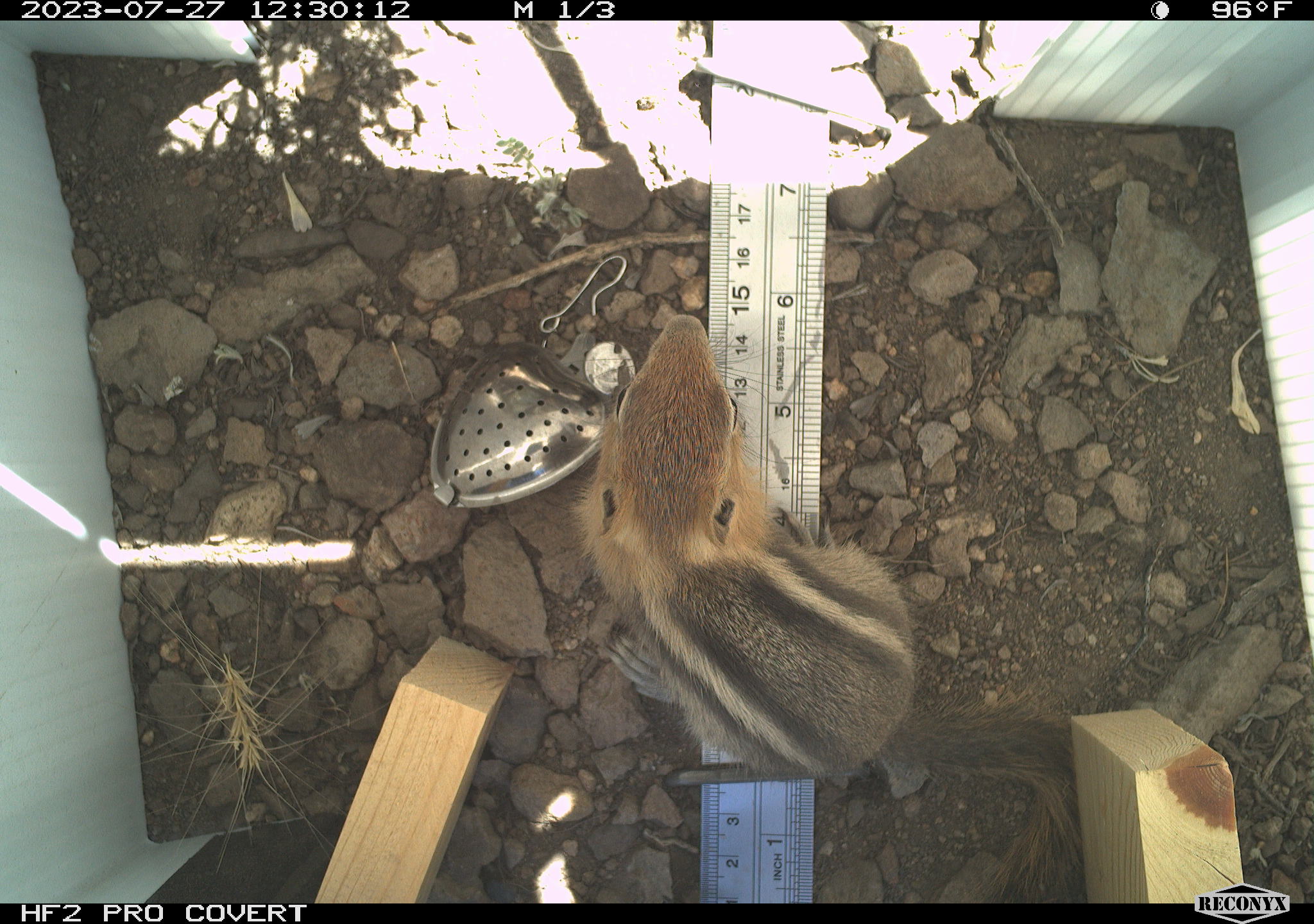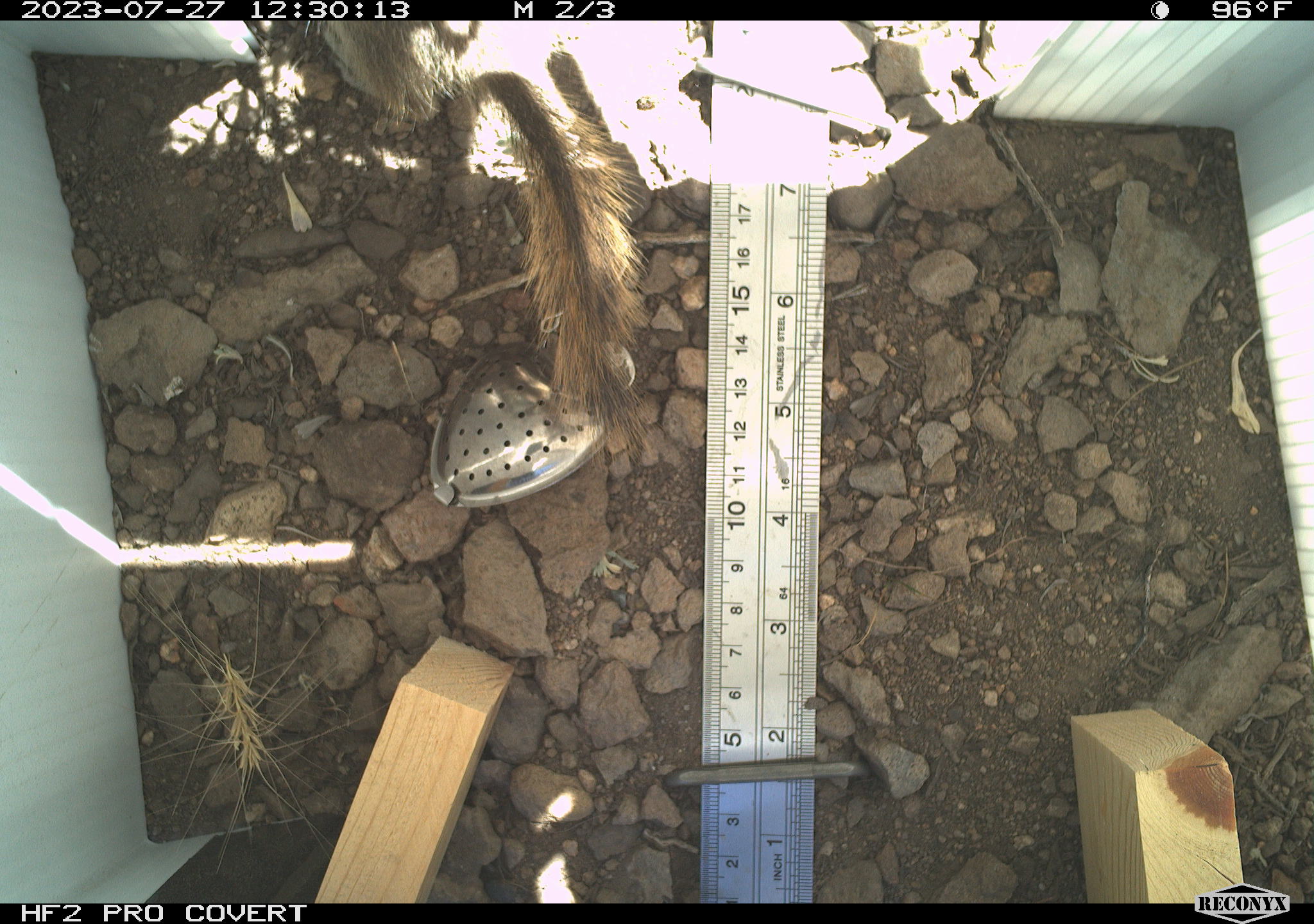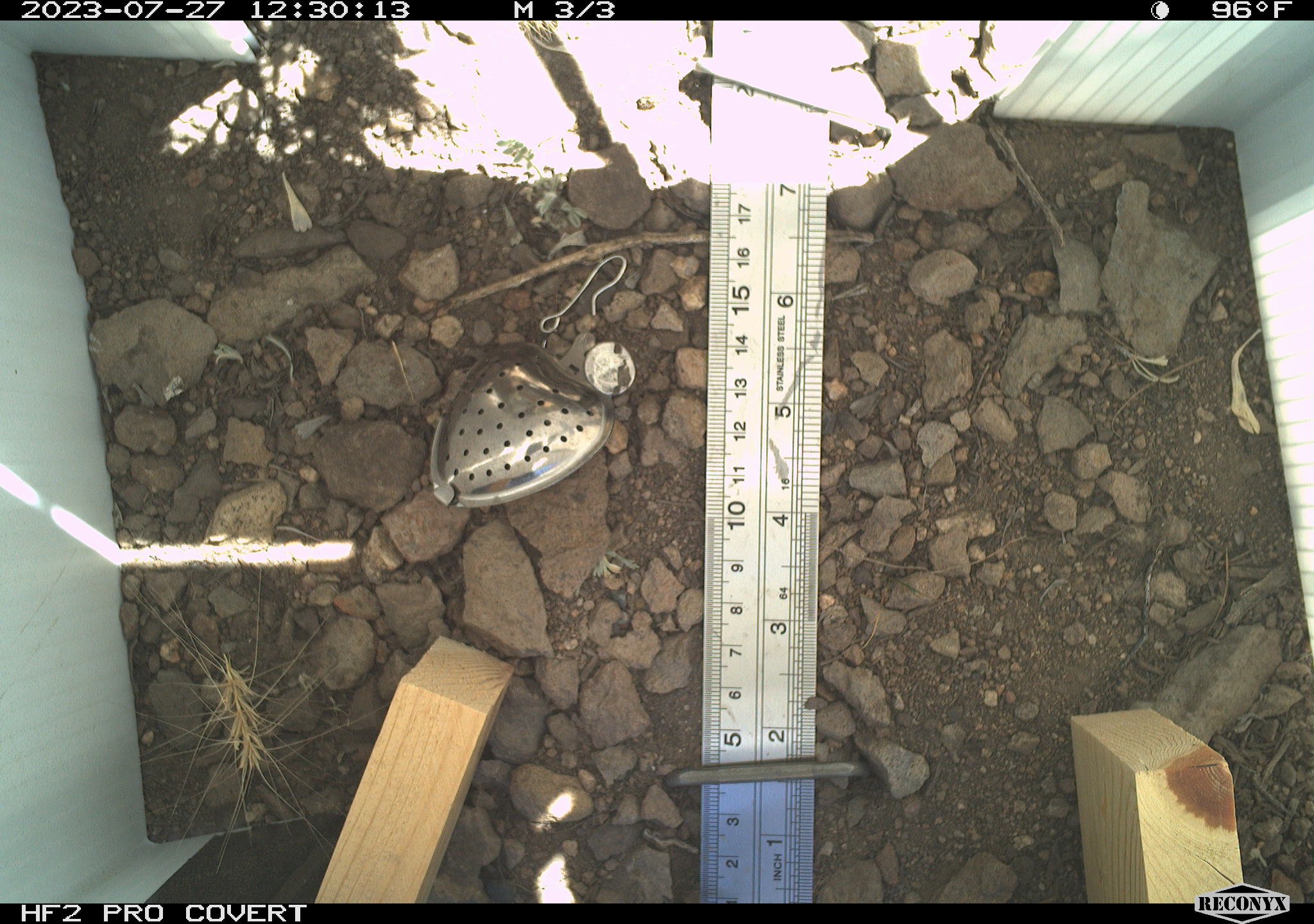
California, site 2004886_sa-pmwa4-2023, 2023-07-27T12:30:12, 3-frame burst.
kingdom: Animalia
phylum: Chordata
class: Mammalia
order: Rodentia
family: Sciuridae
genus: Callospermophilus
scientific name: Callospermophilus lateralis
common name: golden mantled ground squirrel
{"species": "golden mantled ground squirrel (Callospermophilus lateralis)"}